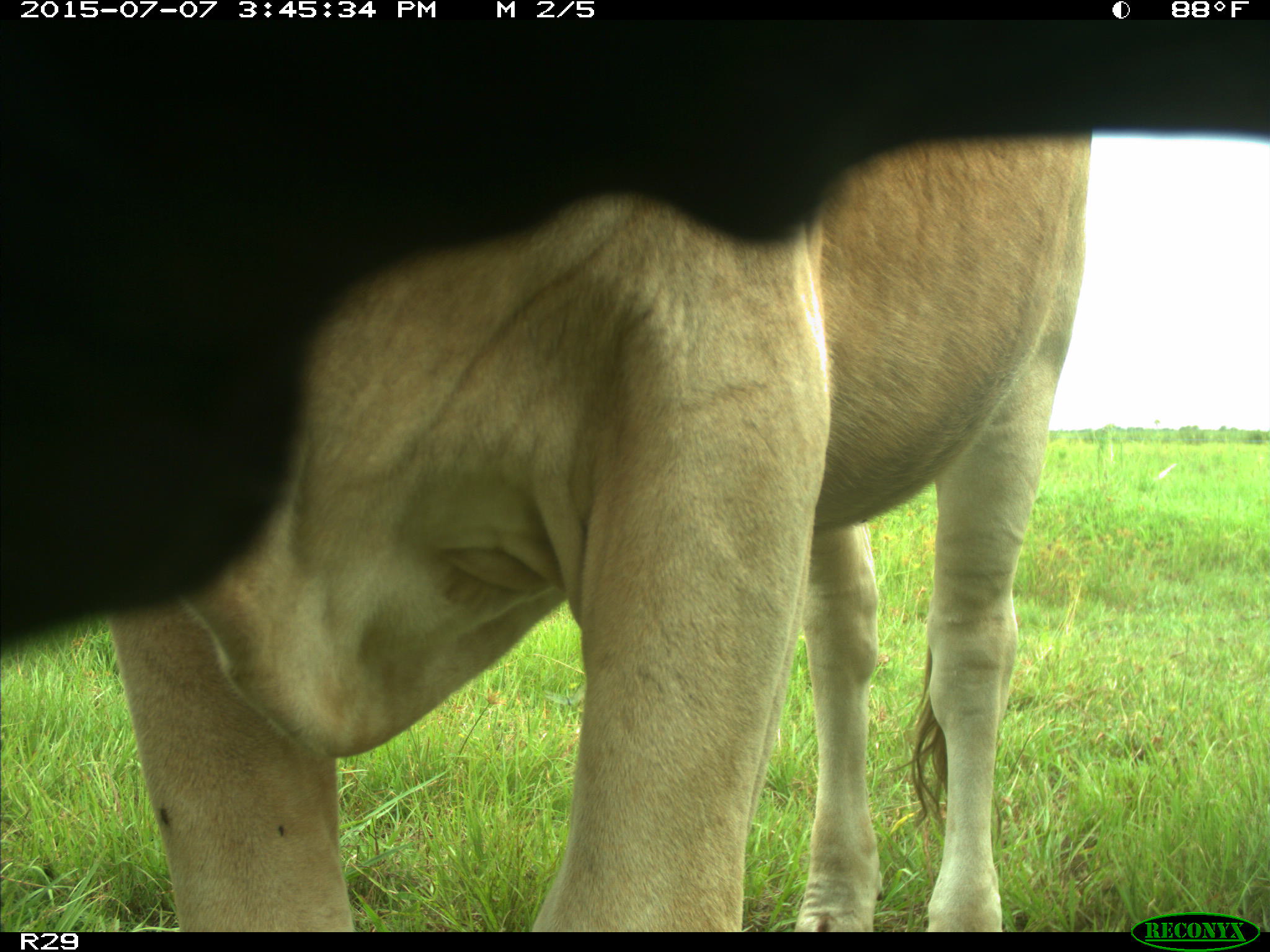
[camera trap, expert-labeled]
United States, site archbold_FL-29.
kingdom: Animalia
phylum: Chordata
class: Mammalia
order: Artiodactyla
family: Bovidae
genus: Bos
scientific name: Bos taurus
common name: domestic cow